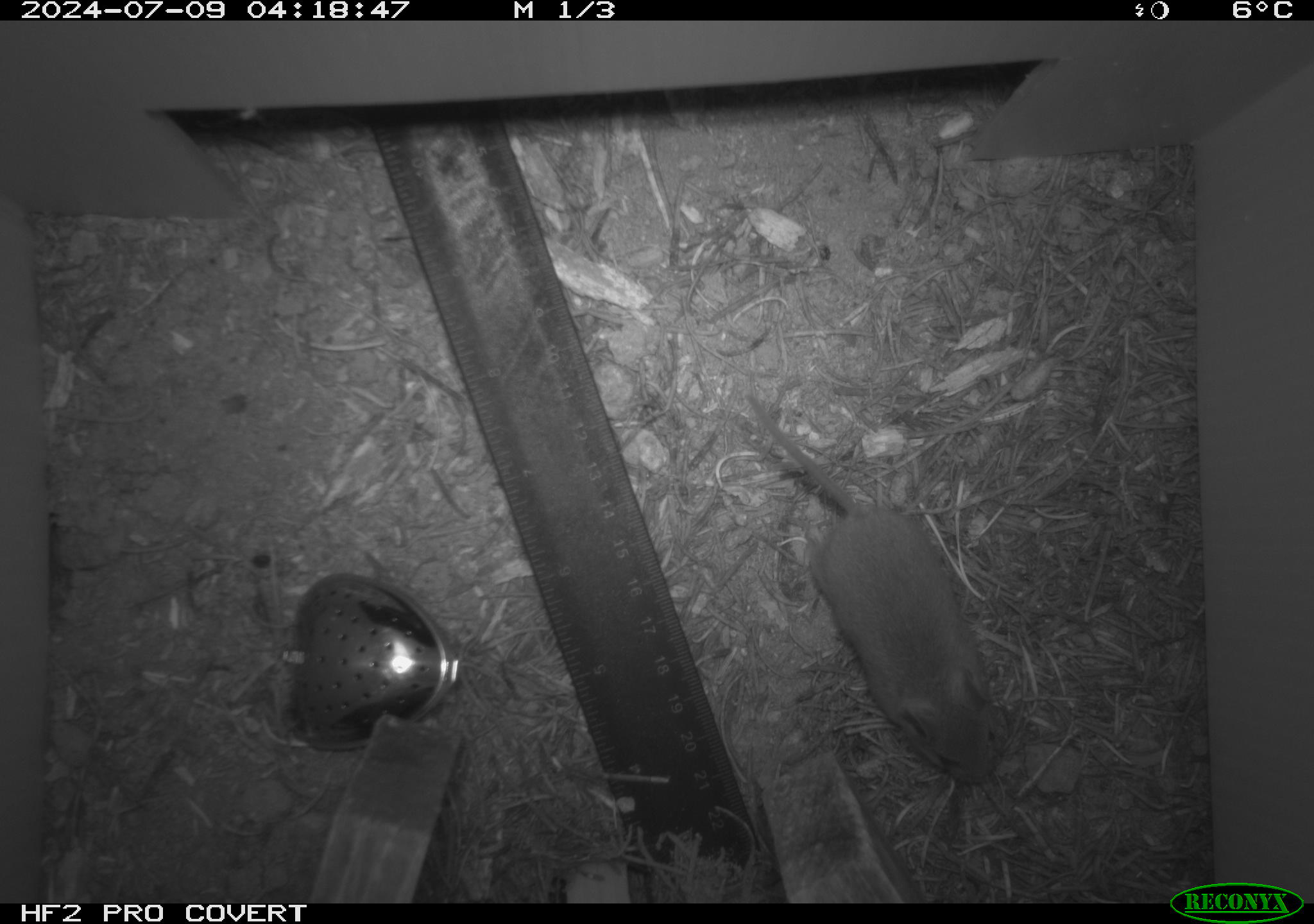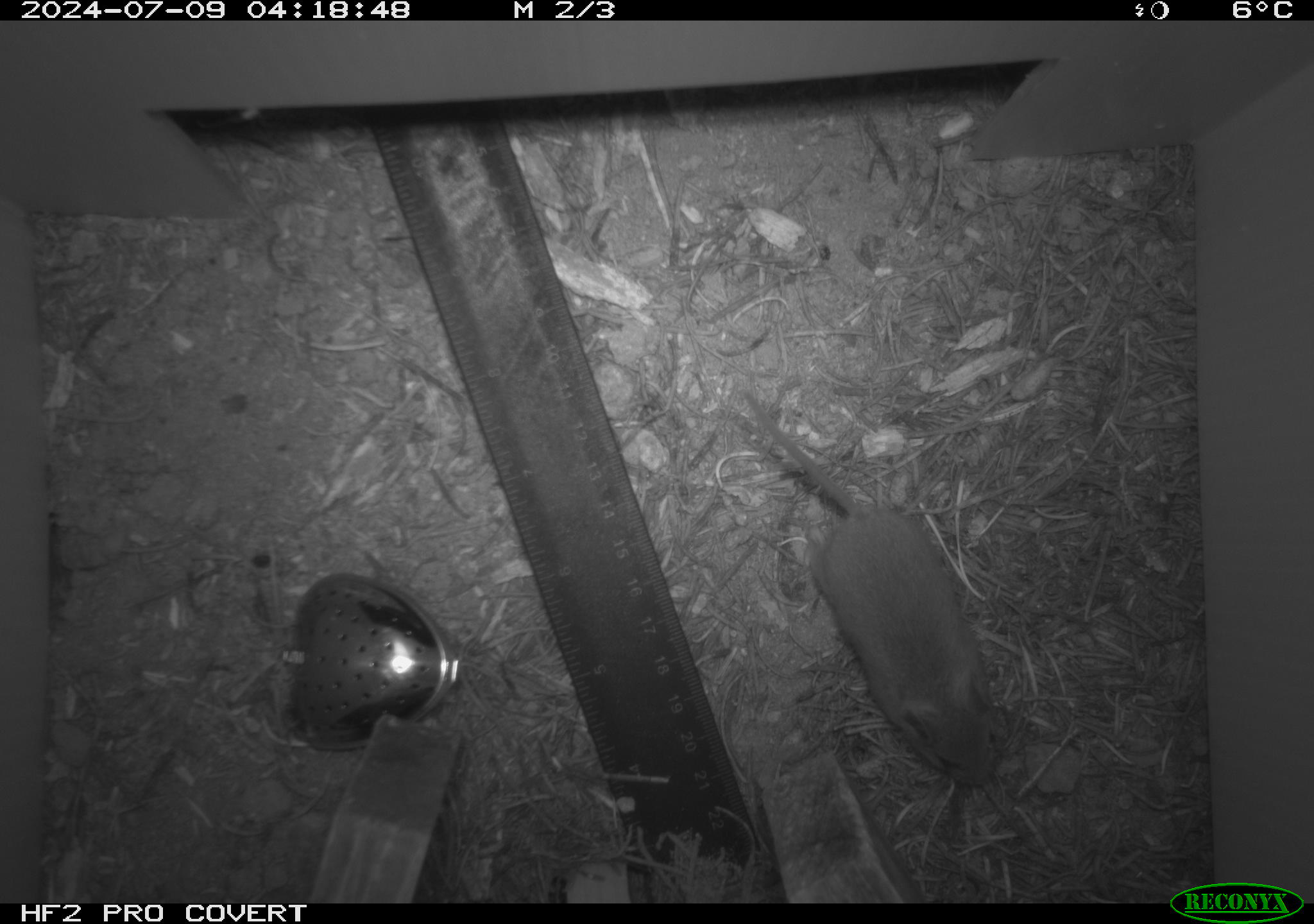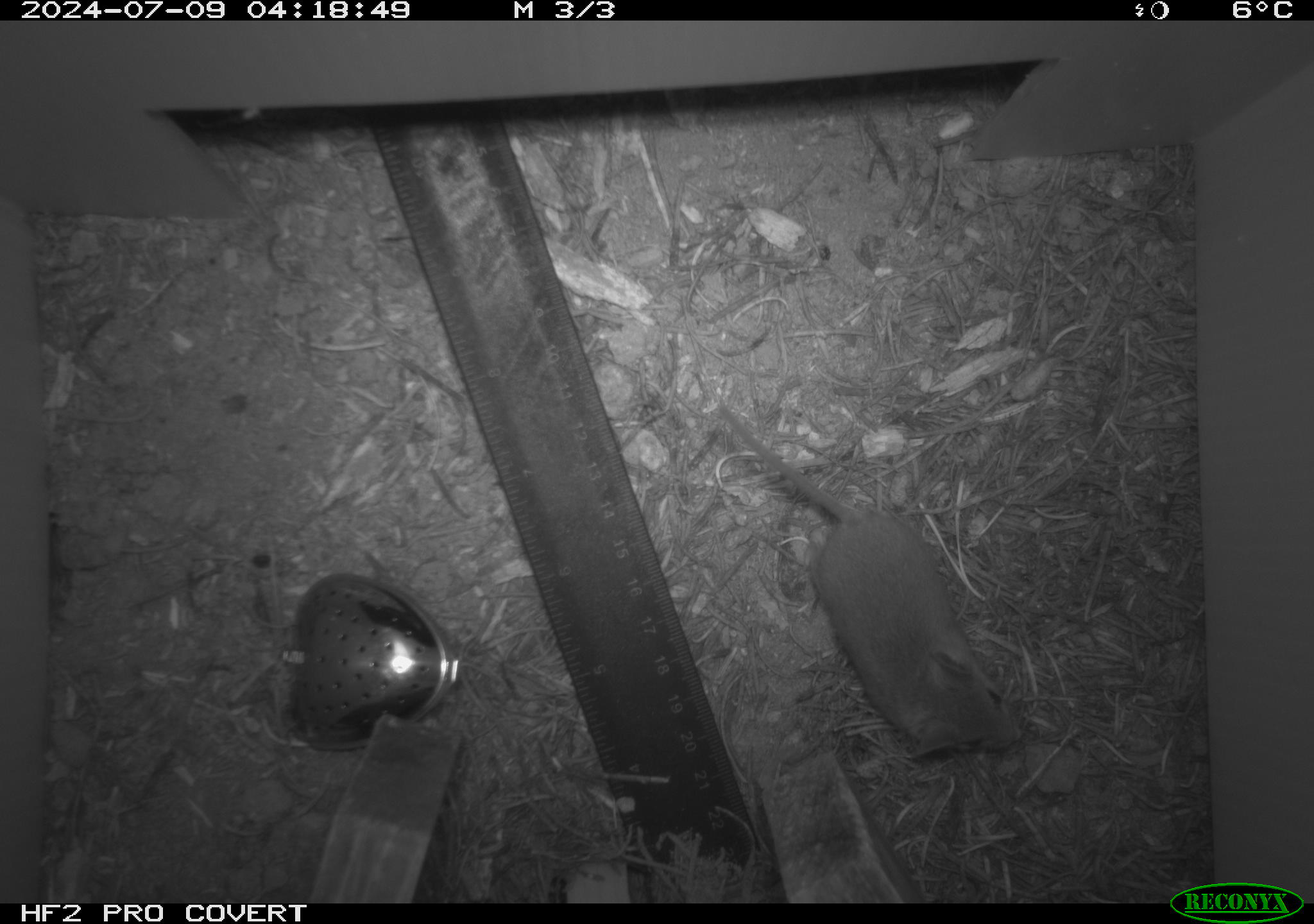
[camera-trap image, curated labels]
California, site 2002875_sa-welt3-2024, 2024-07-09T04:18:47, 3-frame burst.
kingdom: Animalia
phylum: Chordata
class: Mammalia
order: Rodentia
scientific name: Rodentia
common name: mouse species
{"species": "mouse species (Rodentia)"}